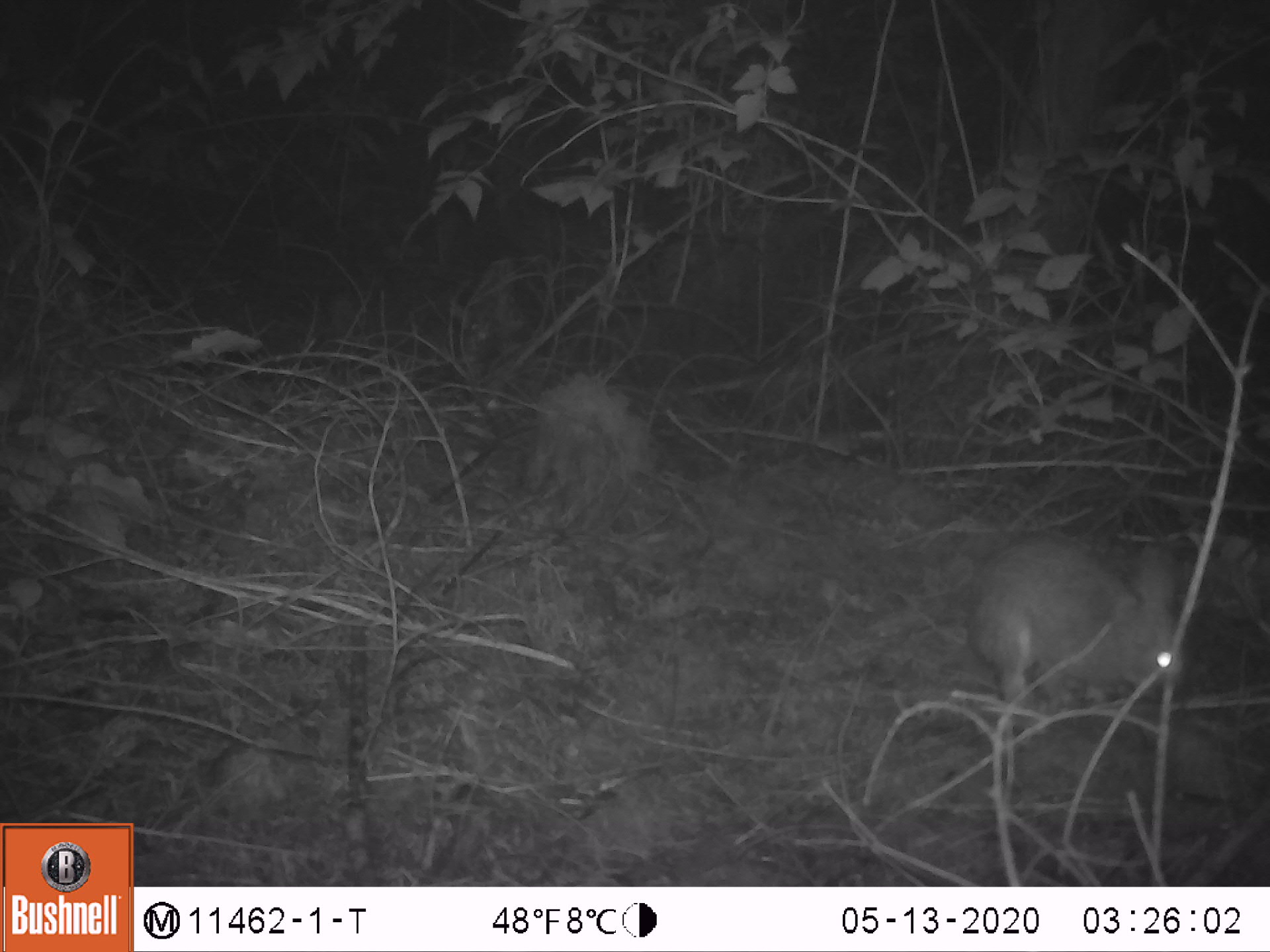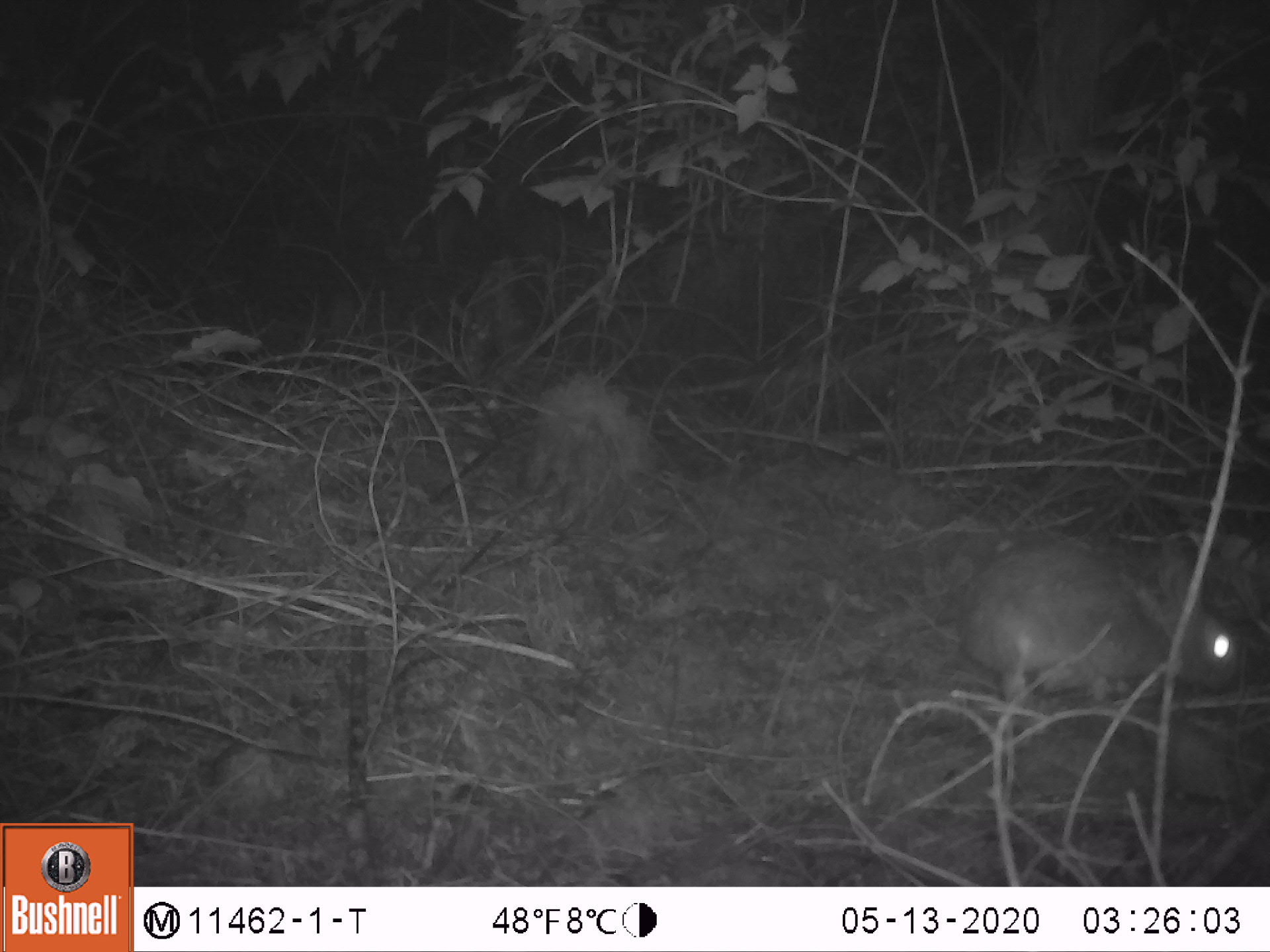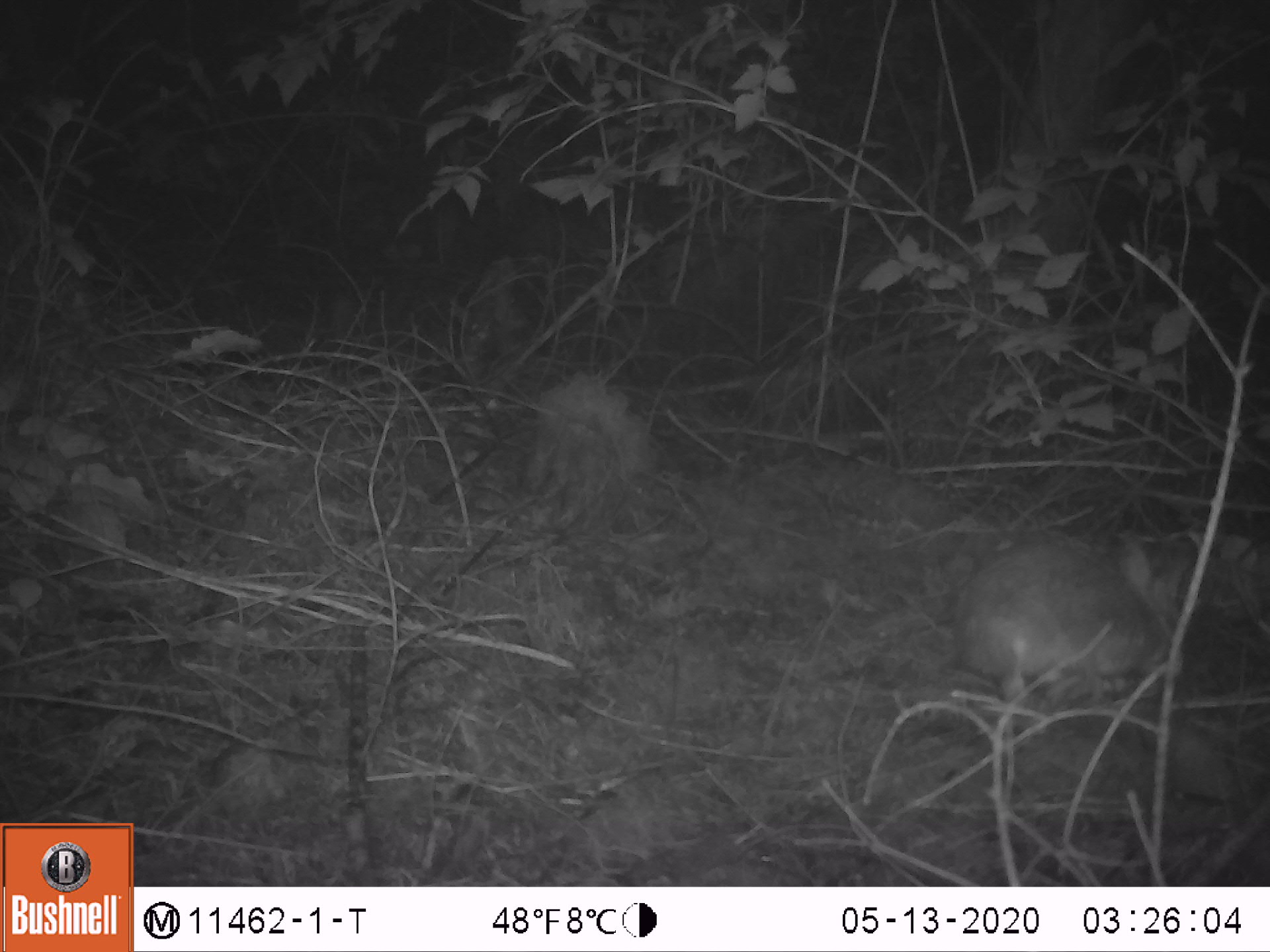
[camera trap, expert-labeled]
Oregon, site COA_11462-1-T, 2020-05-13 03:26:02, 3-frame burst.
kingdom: Animalia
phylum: Chordata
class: Mammalia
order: Lagomorpha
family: Leporidae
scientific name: Leporidae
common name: hares and rabbits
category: leporidae family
Leporidae family (hares and rabbits) (Leporidae).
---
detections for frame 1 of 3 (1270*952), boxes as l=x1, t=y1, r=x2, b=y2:
leporidae family: l=965, t=526, r=1188, b=709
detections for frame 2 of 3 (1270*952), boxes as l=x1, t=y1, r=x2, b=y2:
leporidae family: l=948, t=528, r=1239, b=712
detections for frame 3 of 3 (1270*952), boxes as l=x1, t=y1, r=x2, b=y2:
leporidae family: l=952, t=528, r=1194, b=703